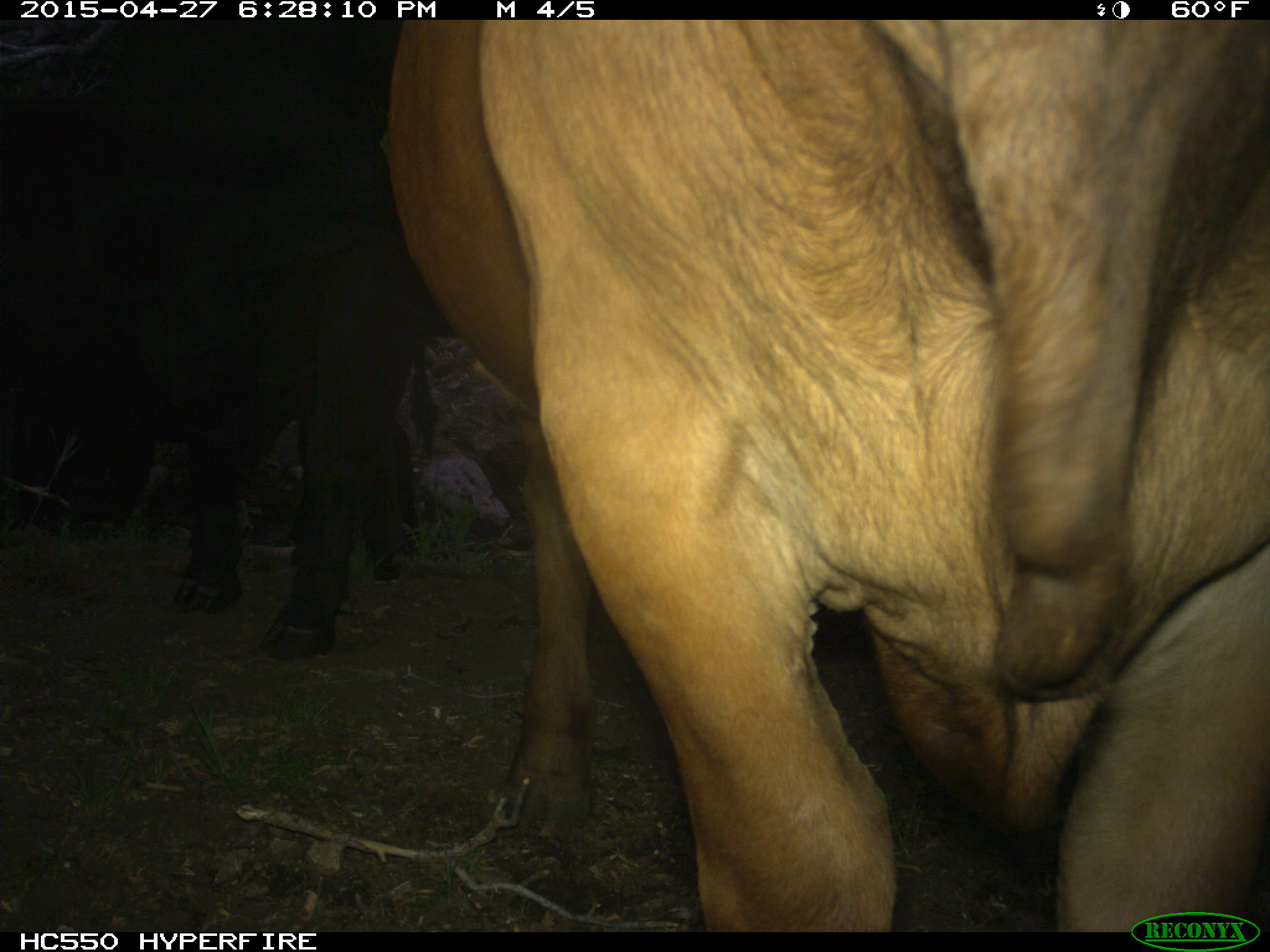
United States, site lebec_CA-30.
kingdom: Animalia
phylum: Chordata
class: Mammalia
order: Artiodactyla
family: Bovidae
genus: Bos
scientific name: Bos taurus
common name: domestic cow